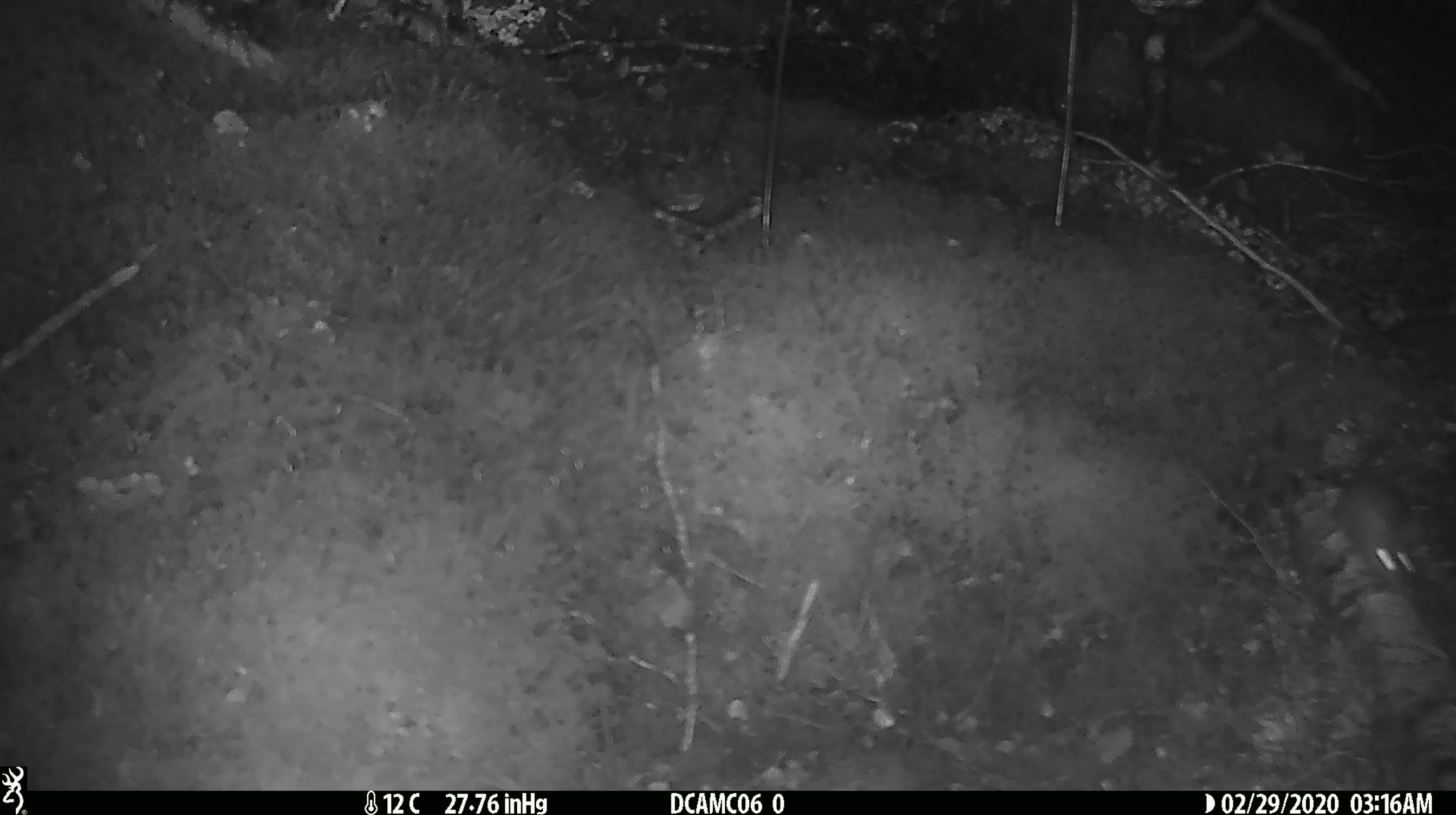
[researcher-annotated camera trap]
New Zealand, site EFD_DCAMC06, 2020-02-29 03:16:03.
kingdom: Animalia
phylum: Chordata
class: Mammalia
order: Rodentia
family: Muridae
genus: Mus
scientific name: Mus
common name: mouse